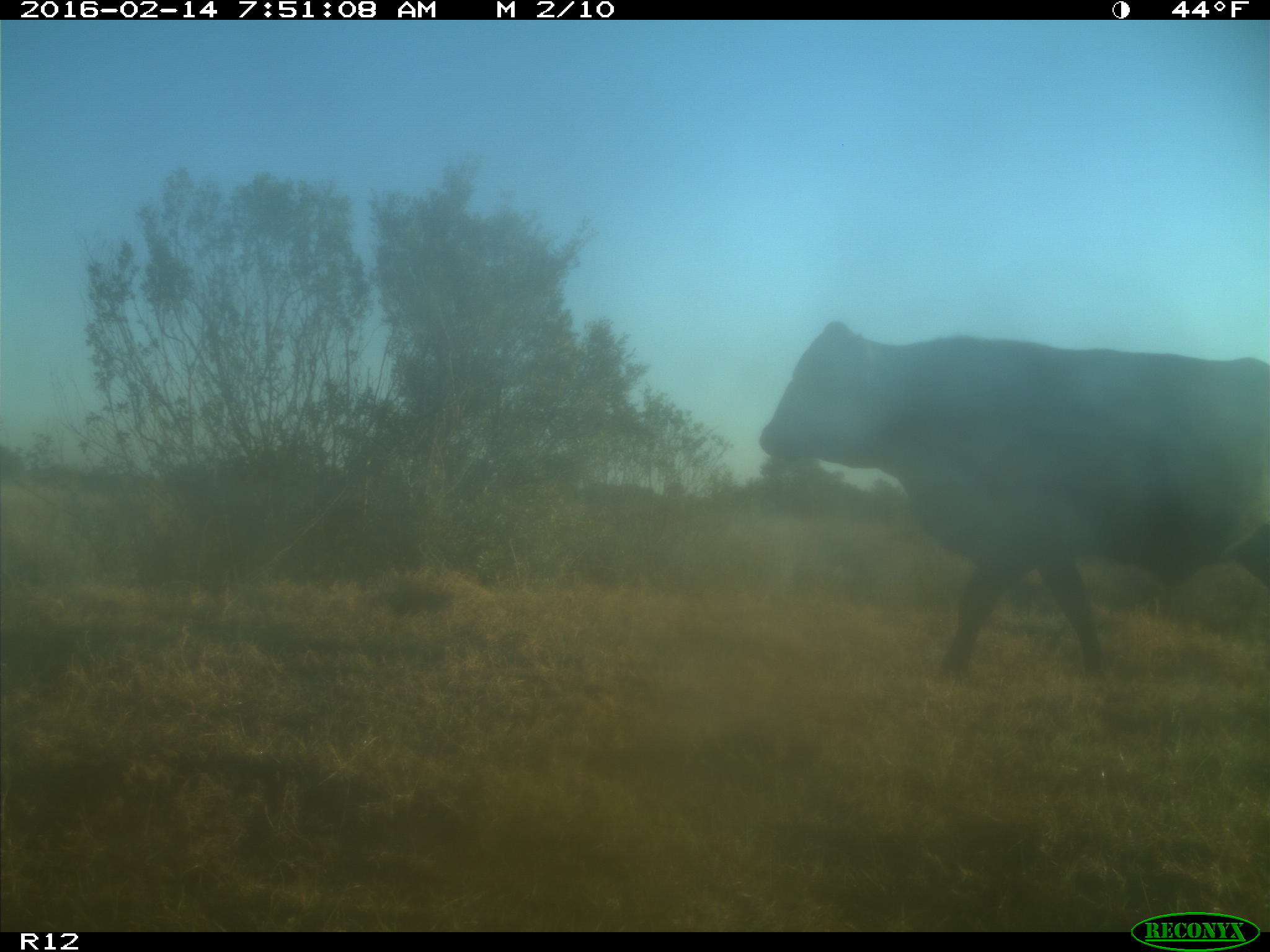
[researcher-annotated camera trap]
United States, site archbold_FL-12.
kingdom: Animalia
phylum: Chordata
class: Mammalia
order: Artiodactyla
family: Bovidae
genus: Bos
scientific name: Bos taurus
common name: domestic cow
Bos taurus (domestic cow).